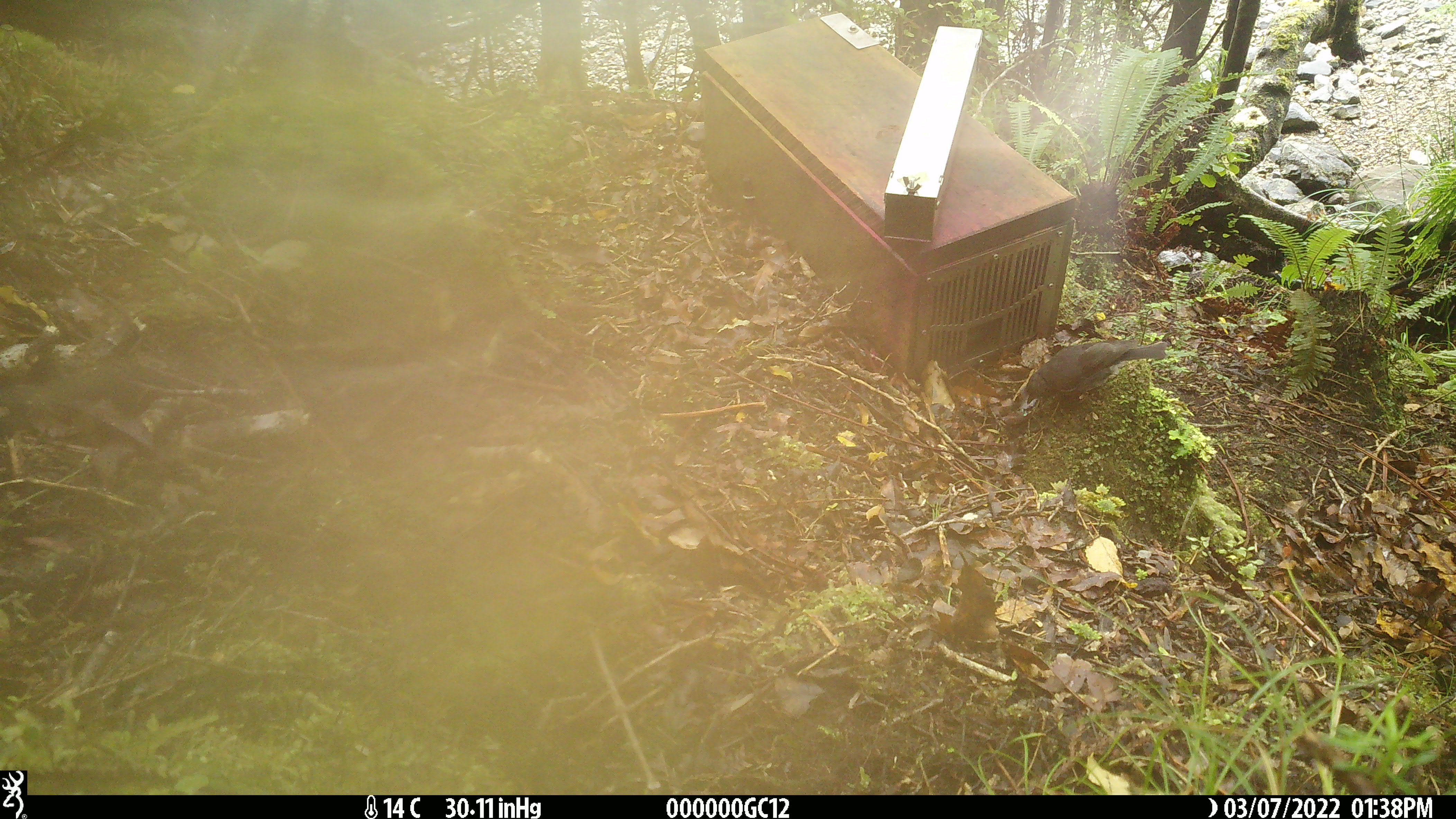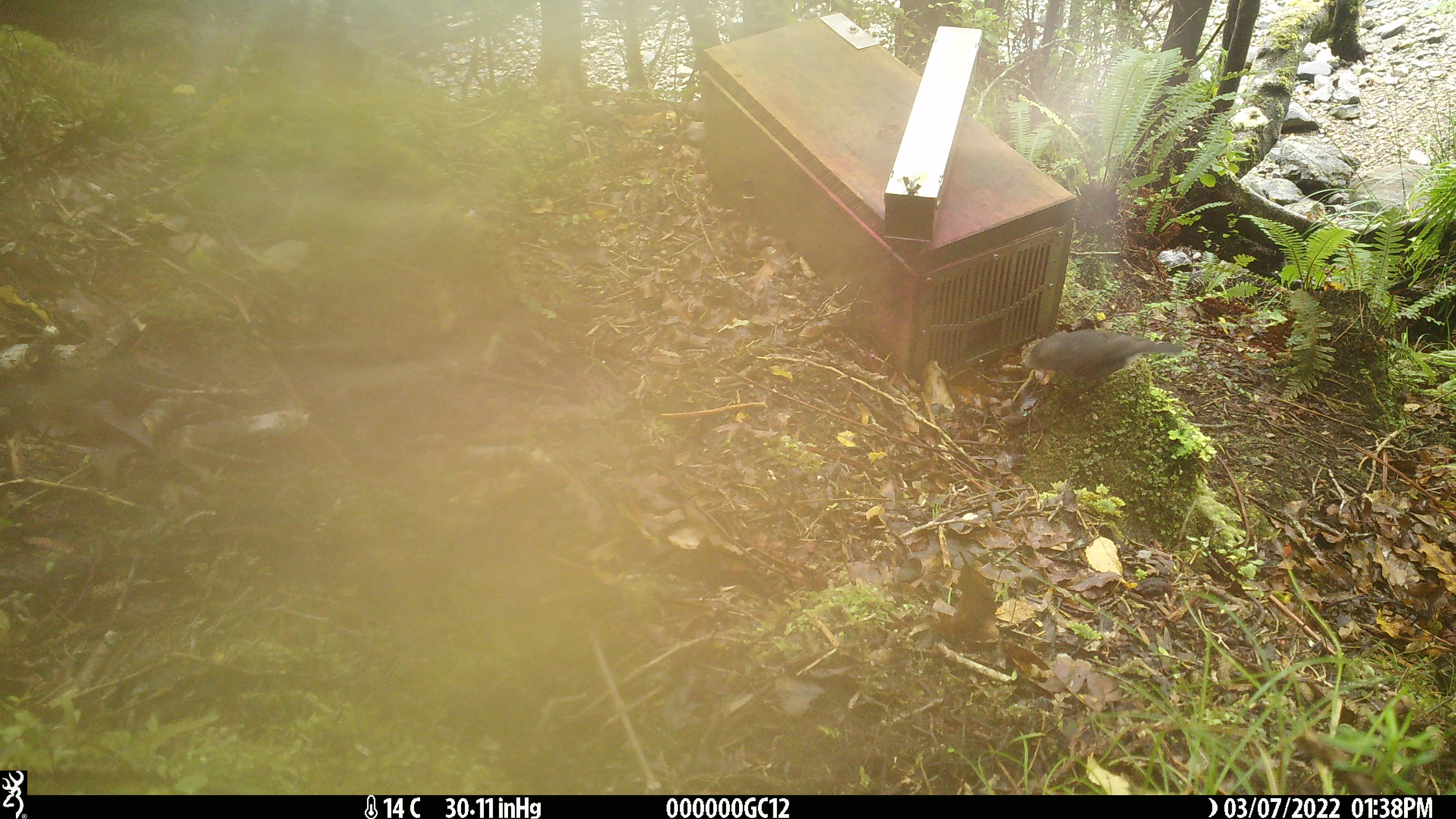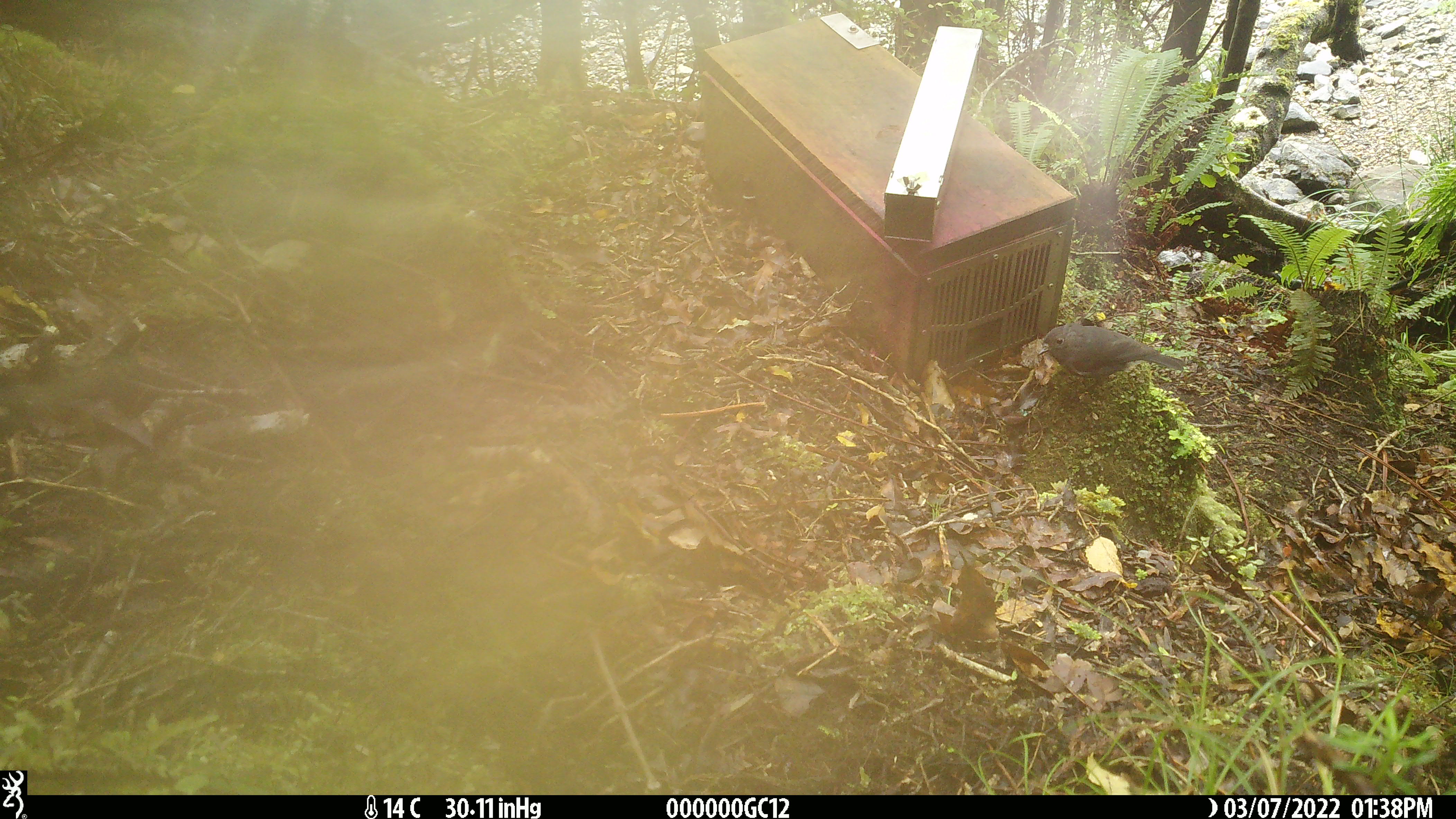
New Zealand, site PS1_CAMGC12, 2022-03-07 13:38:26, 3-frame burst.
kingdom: Animalia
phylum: Chordata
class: Aves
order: Passeriformes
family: Petroicidae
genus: Petroica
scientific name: Petroica australis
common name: new zealand robin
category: robin